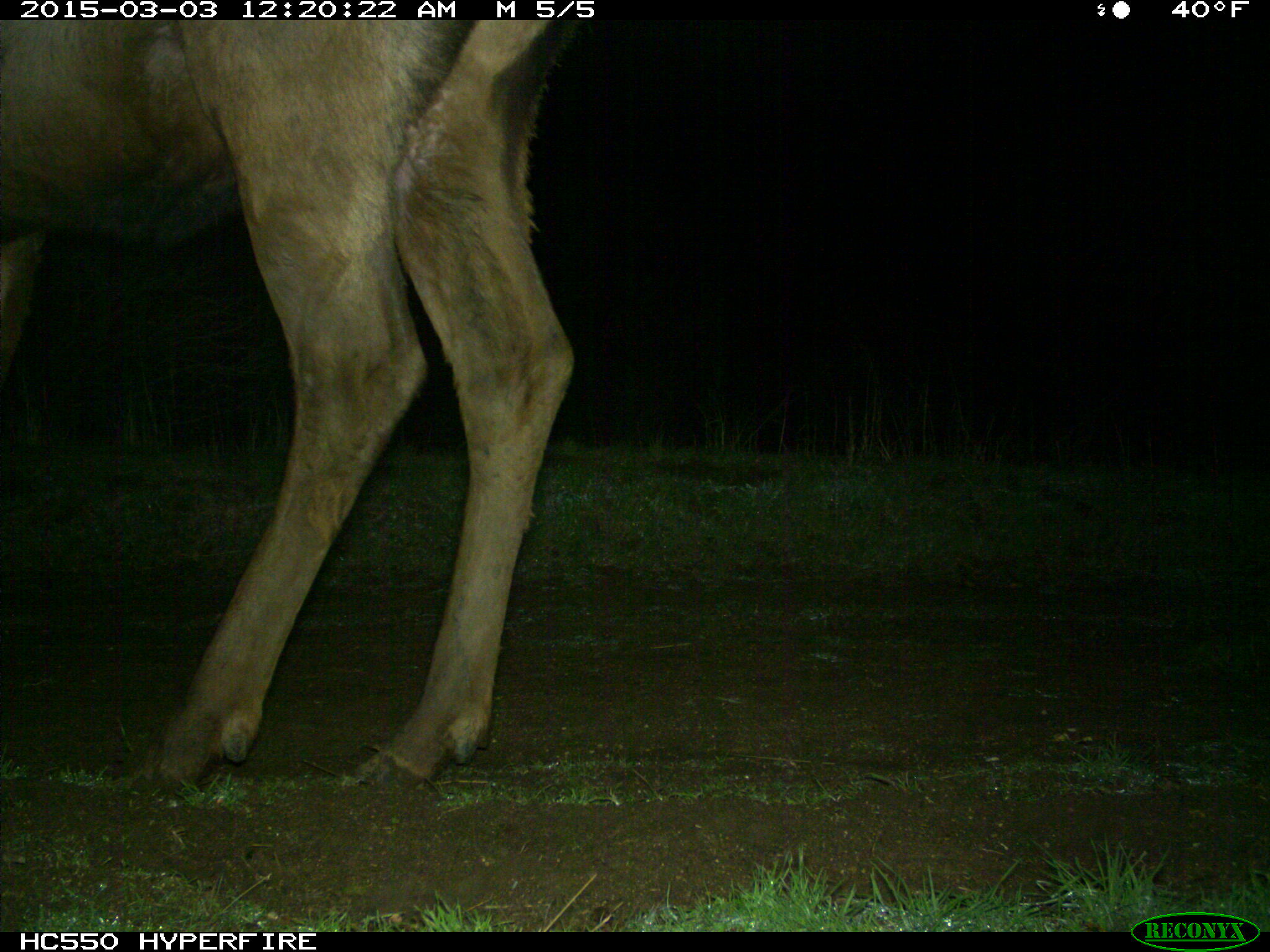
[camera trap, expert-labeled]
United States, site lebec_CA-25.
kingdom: Animalia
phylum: Chordata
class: Mammalia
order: Artiodactyla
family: Cervidae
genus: Cervus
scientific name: Cervus canadensis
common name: elk